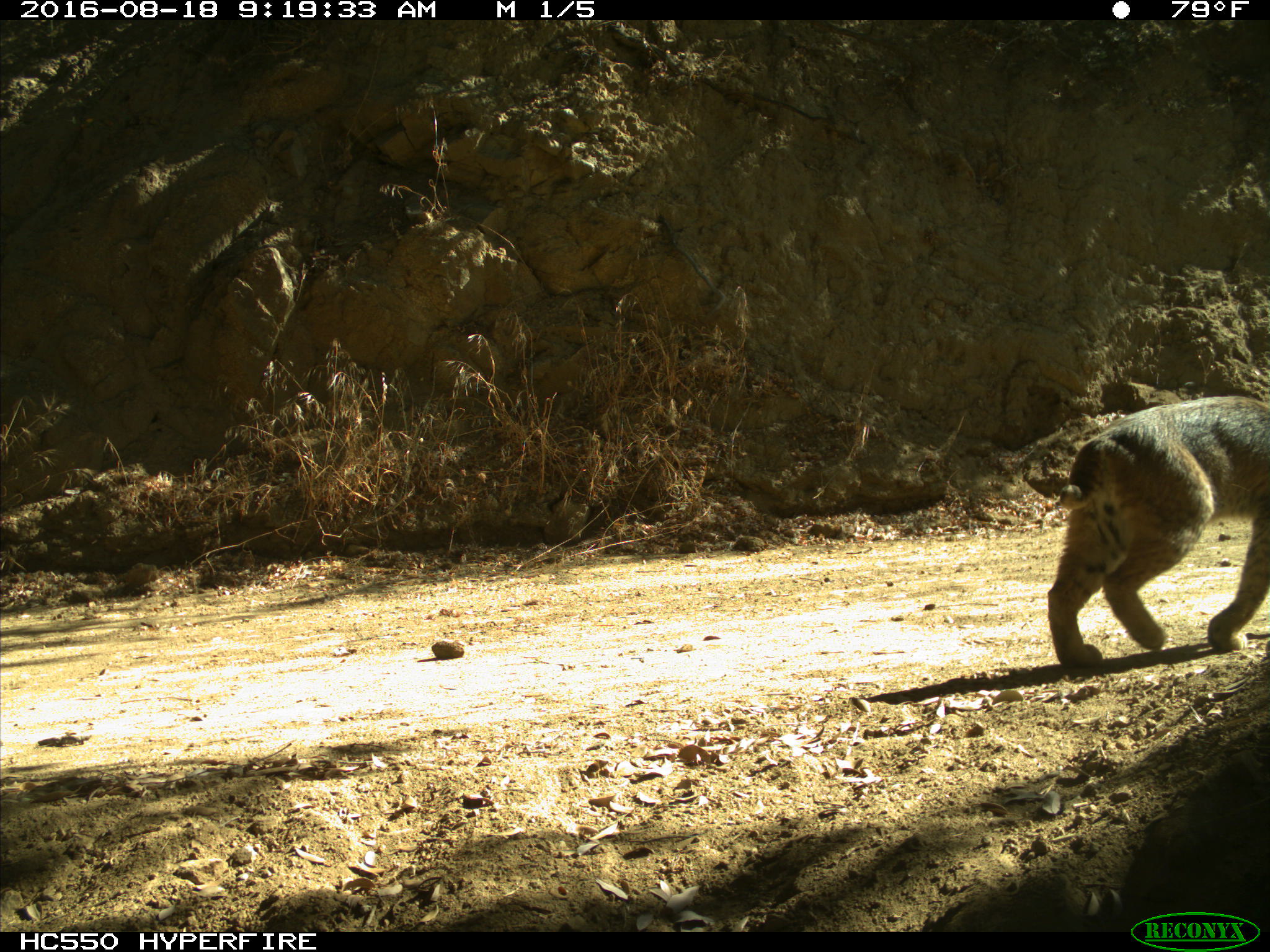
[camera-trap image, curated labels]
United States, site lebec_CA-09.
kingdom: Animalia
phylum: Chordata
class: Mammalia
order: Carnivora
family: Felidae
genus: Lynx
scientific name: Lynx rufus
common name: bobcat